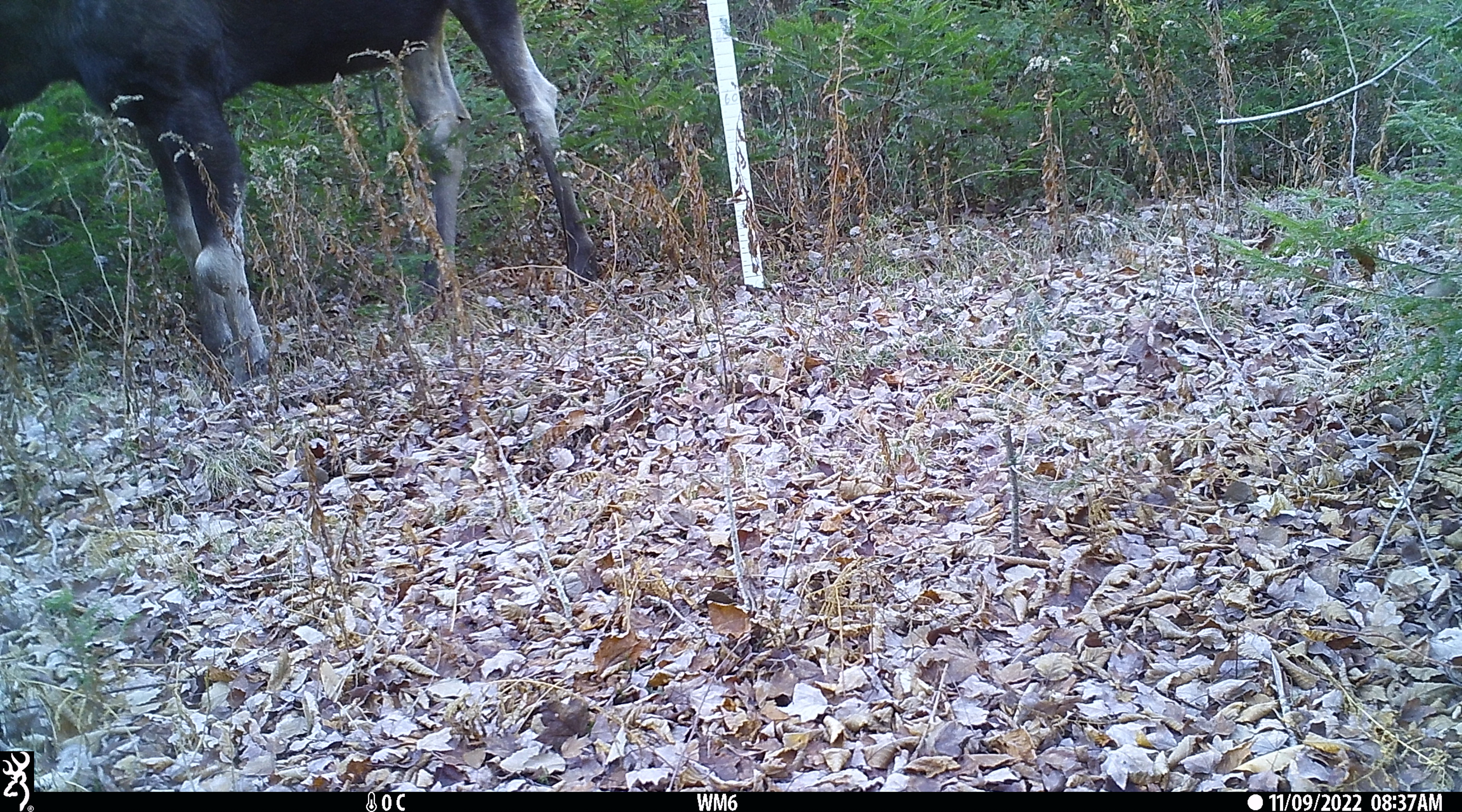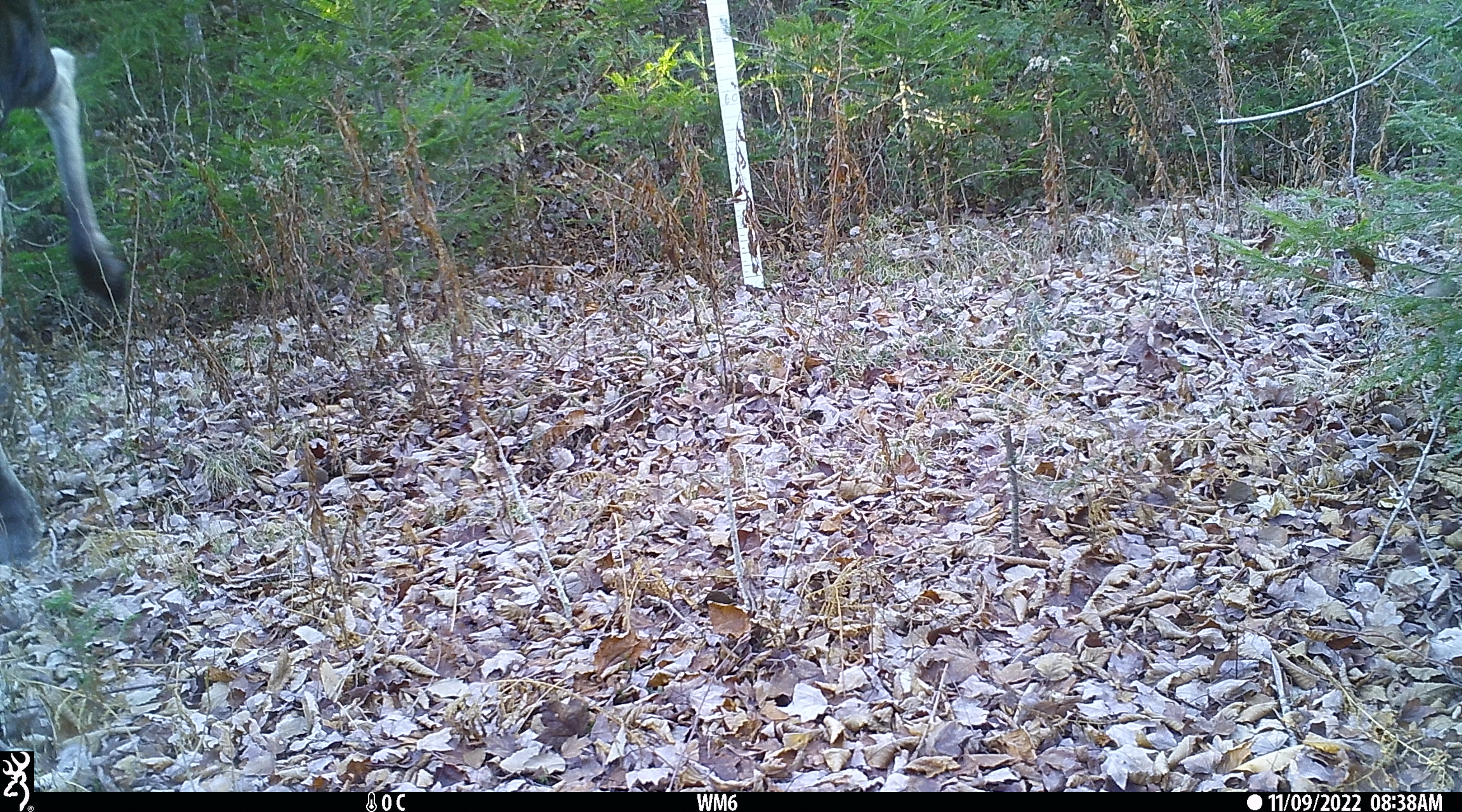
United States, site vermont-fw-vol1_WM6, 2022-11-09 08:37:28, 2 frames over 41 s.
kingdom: Animalia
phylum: Chordata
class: Mammalia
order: Artiodactyla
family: Cervidae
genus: Alces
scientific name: Alces alces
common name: moose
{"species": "moose (Alces alces)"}